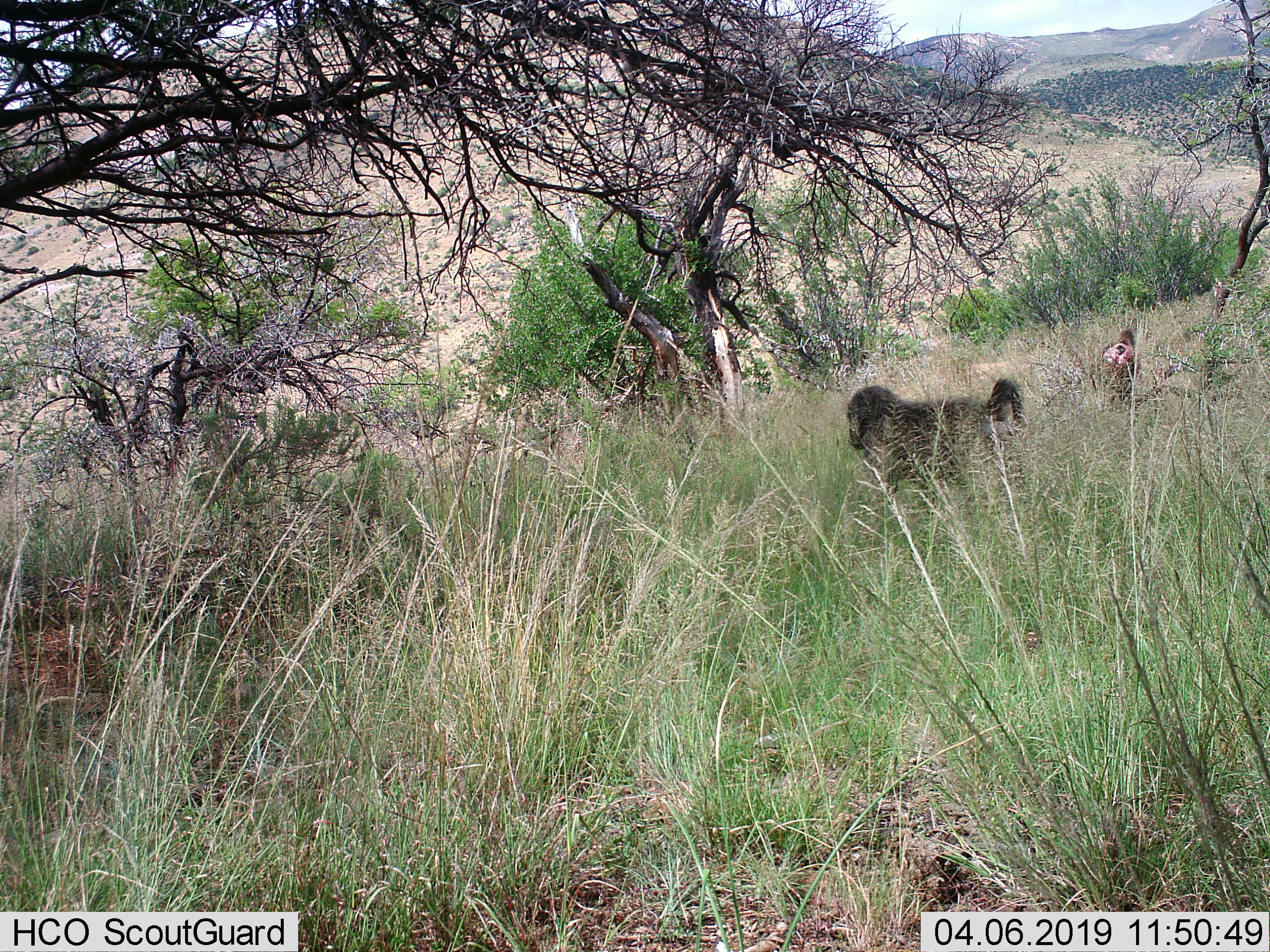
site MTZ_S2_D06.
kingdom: Animalia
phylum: Chordata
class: Mammalia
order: Primates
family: Cercopithecidae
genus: Papio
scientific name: Papio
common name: baboon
Baboon (Papio), count 2. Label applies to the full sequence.